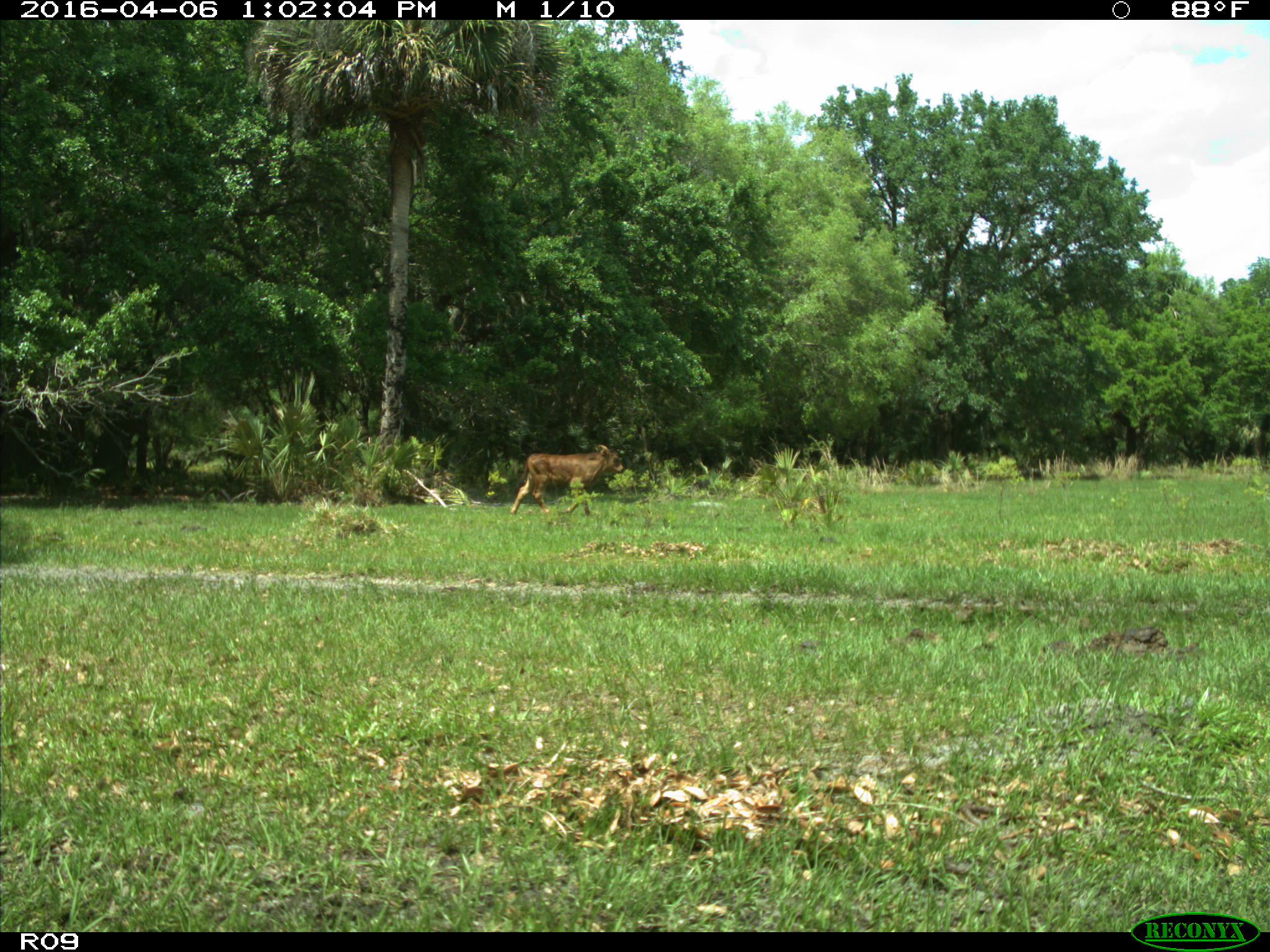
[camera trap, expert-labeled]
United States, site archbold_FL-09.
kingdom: Animalia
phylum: Chordata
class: Mammalia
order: Artiodactyla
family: Bovidae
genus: Bos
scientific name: Bos taurus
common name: domestic cow